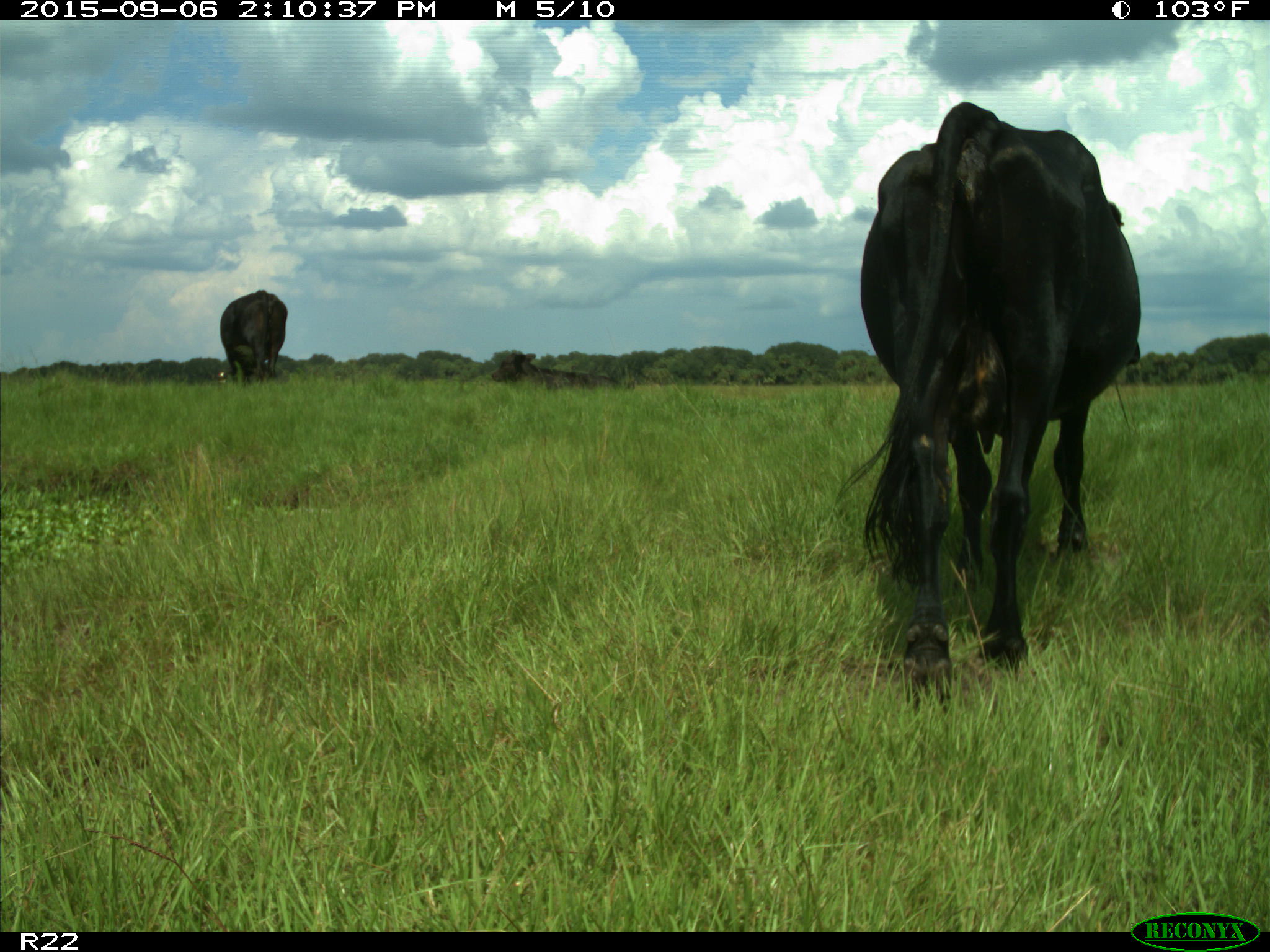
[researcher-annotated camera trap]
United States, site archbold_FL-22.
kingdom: Animalia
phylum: Chordata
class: Mammalia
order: Artiodactyla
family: Bovidae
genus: Bos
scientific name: Bos taurus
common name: domestic cow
Bos taurus (domestic cow).